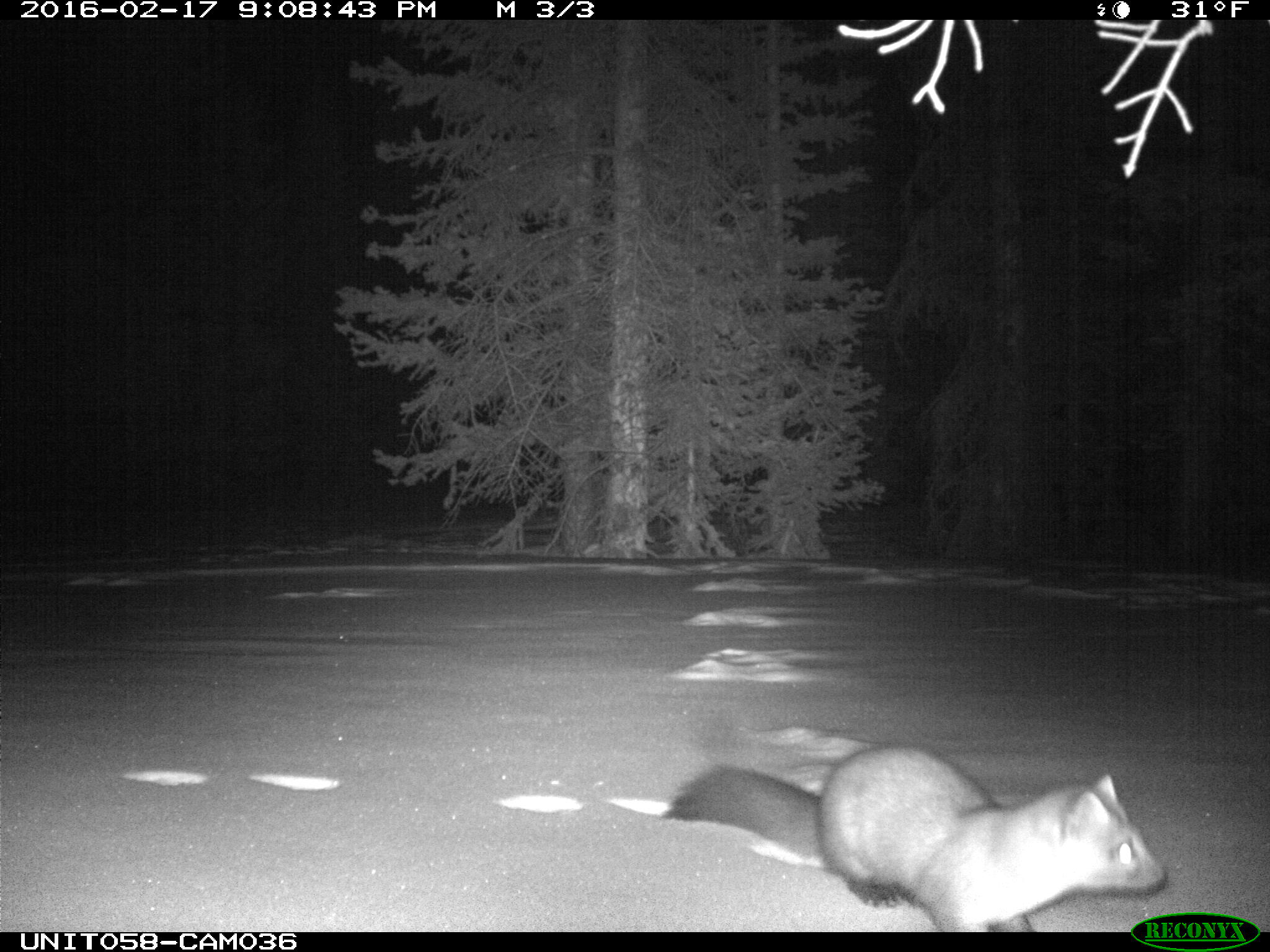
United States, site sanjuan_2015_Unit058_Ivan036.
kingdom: Animalia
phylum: Chordata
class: Mammalia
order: Carnivora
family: Mustelidae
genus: Martes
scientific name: Martes americana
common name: american marten